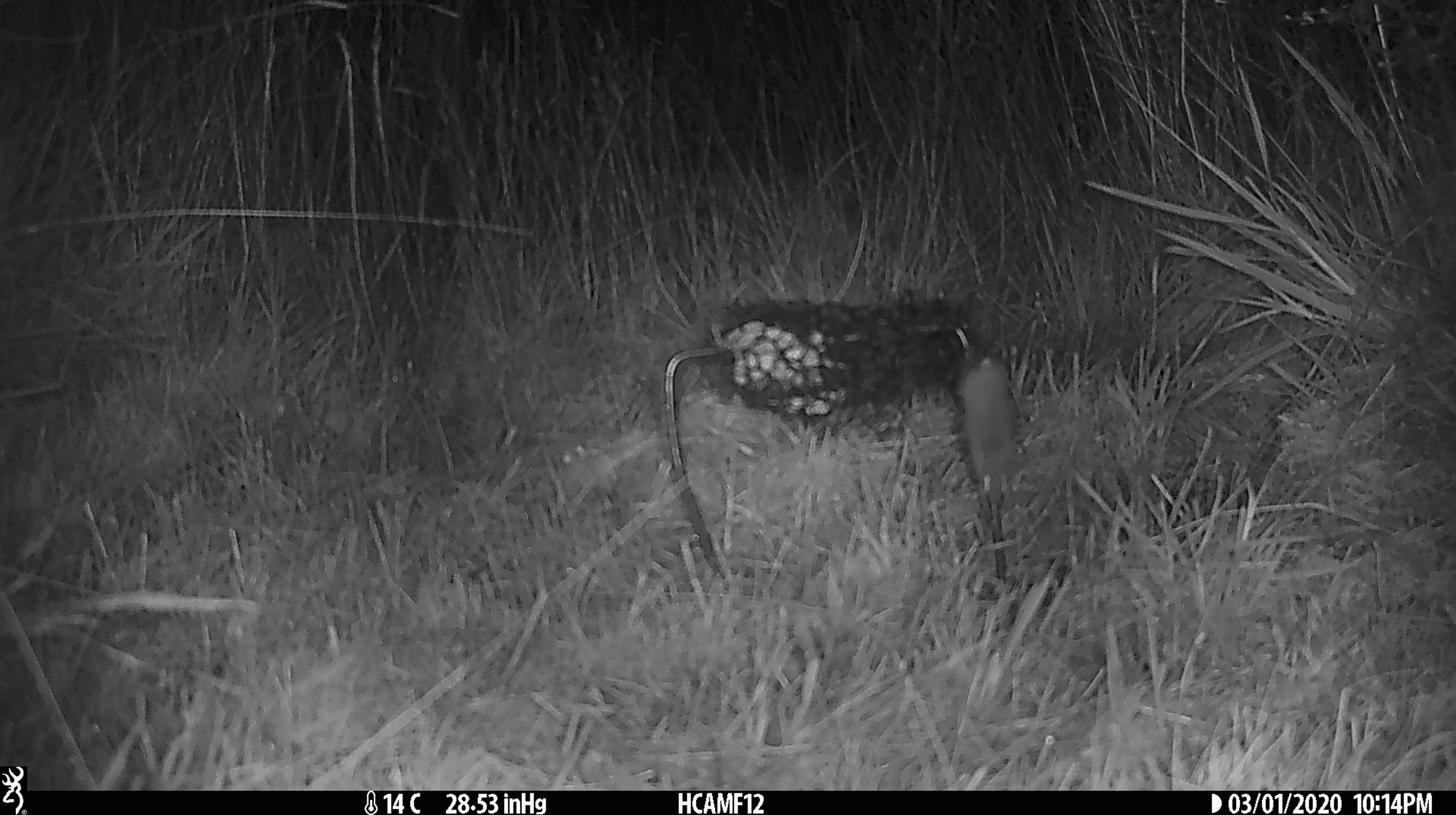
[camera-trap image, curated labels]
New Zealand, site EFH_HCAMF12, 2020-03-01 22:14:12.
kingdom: Animalia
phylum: Chordata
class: Mammalia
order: Rodentia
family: Muridae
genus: Mus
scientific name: Mus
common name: mouse